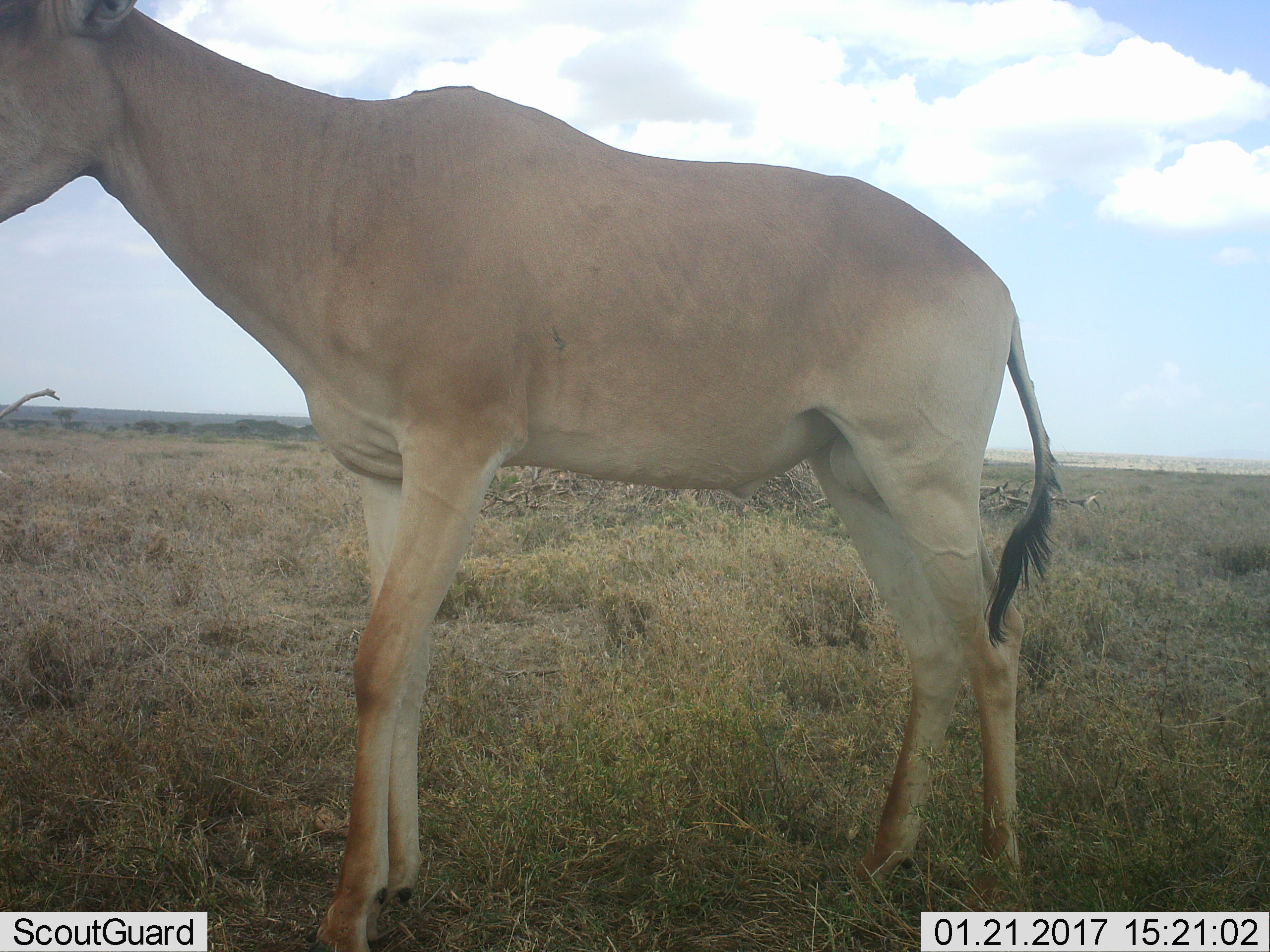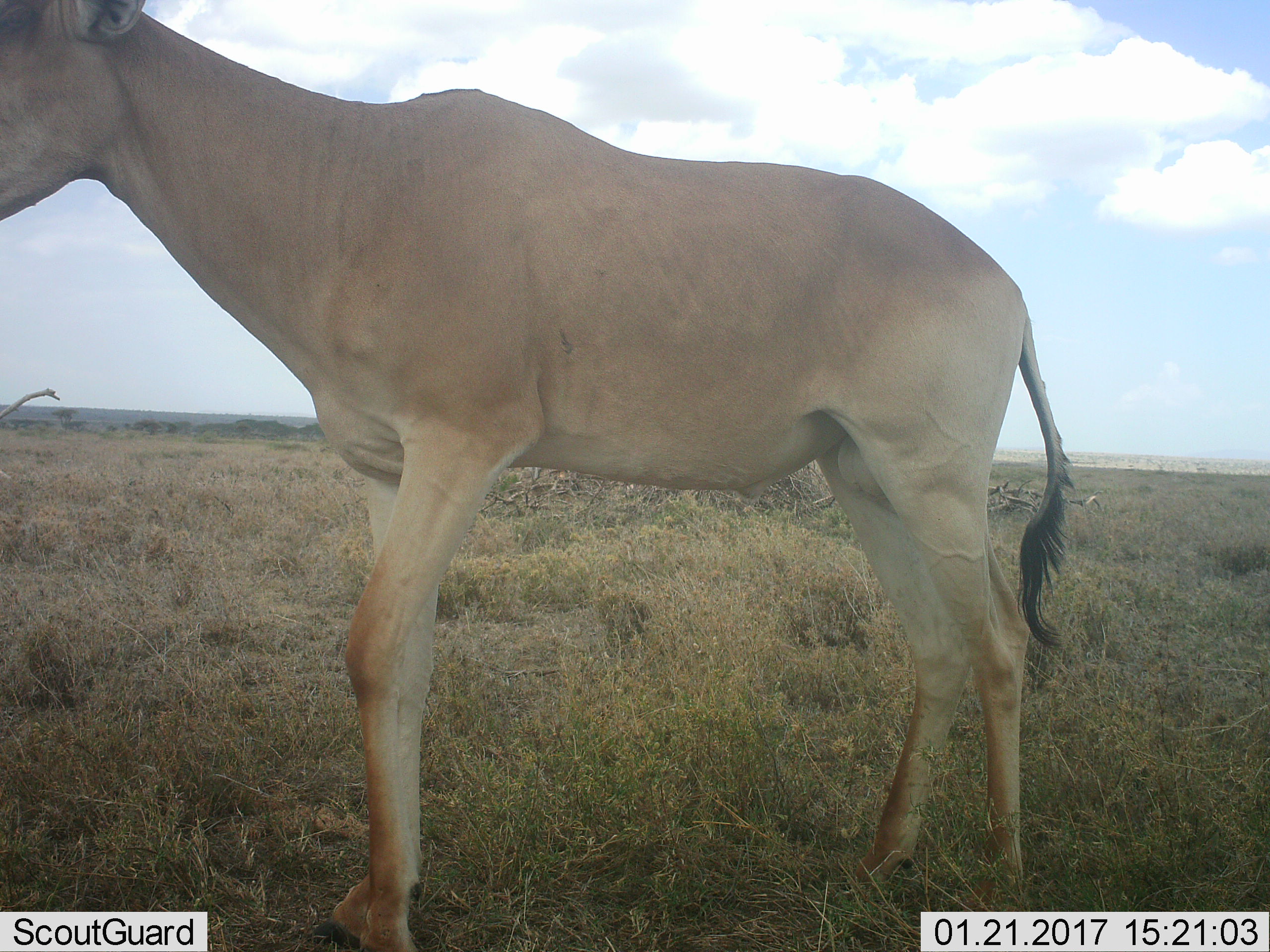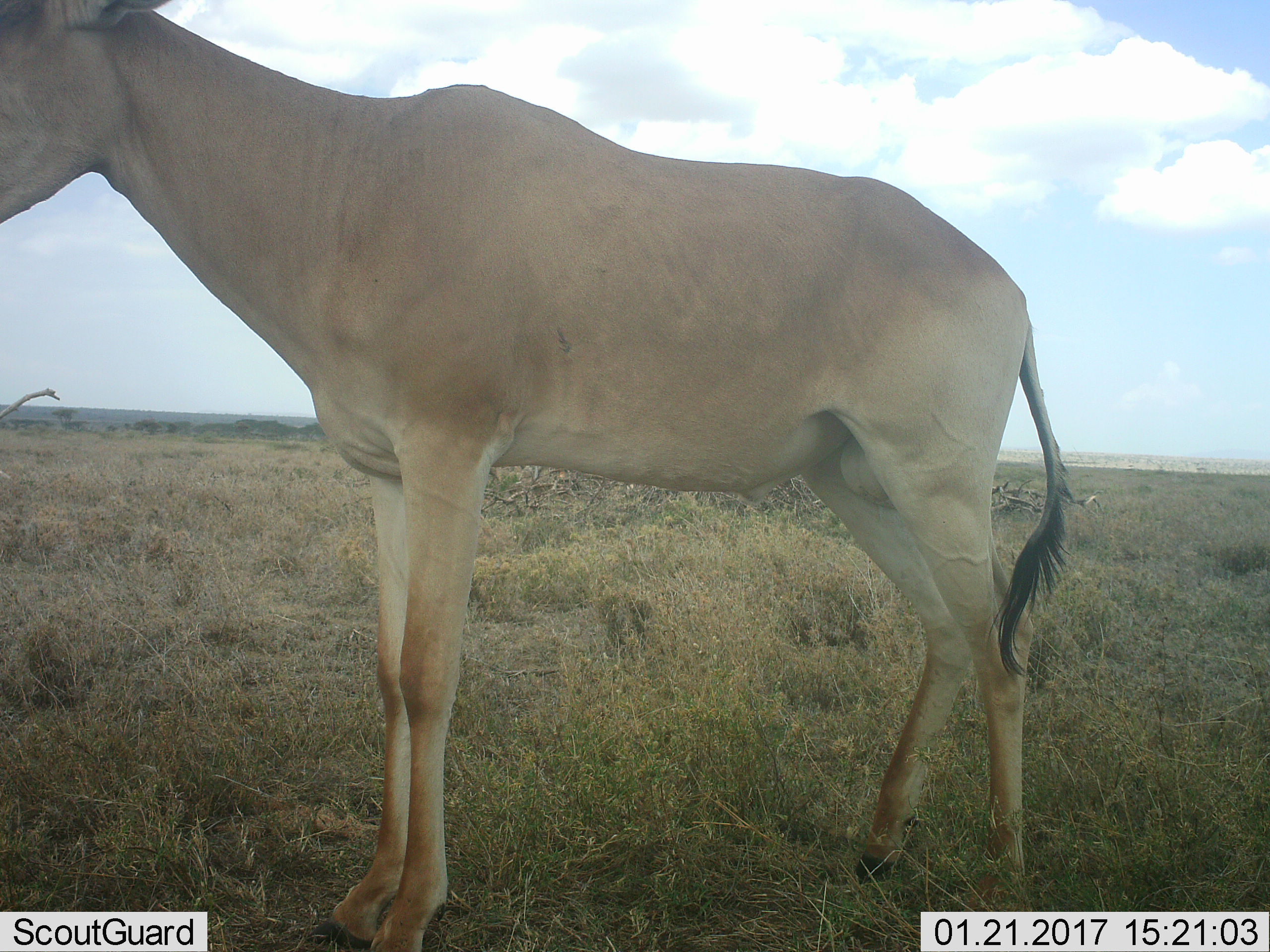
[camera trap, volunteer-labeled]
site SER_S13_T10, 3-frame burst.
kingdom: Animalia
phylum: Chordata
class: Mammalia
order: Artiodactyla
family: Bovidae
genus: Alcelaphus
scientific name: Alcelaphus buselaphus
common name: hartebeest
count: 1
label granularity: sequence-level